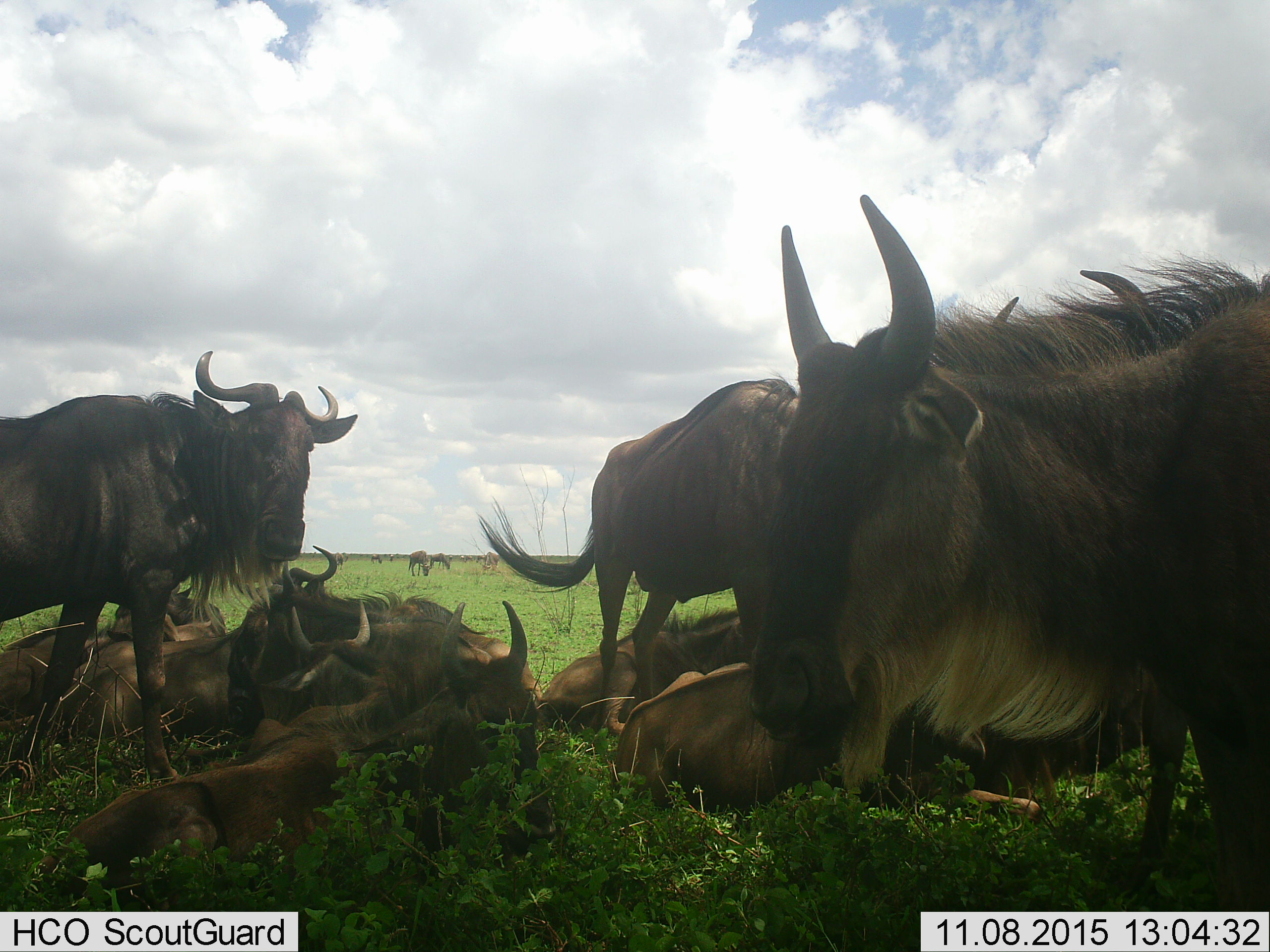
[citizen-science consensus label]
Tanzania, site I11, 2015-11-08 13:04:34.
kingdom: Animalia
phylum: Chordata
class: Mammalia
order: Artiodactyla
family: Bovidae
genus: Connochaetes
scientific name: Connochaetes taurinus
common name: blue wildebeest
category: wildebeest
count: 11-50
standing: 90%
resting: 90%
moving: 0%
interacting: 10%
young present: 40%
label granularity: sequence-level